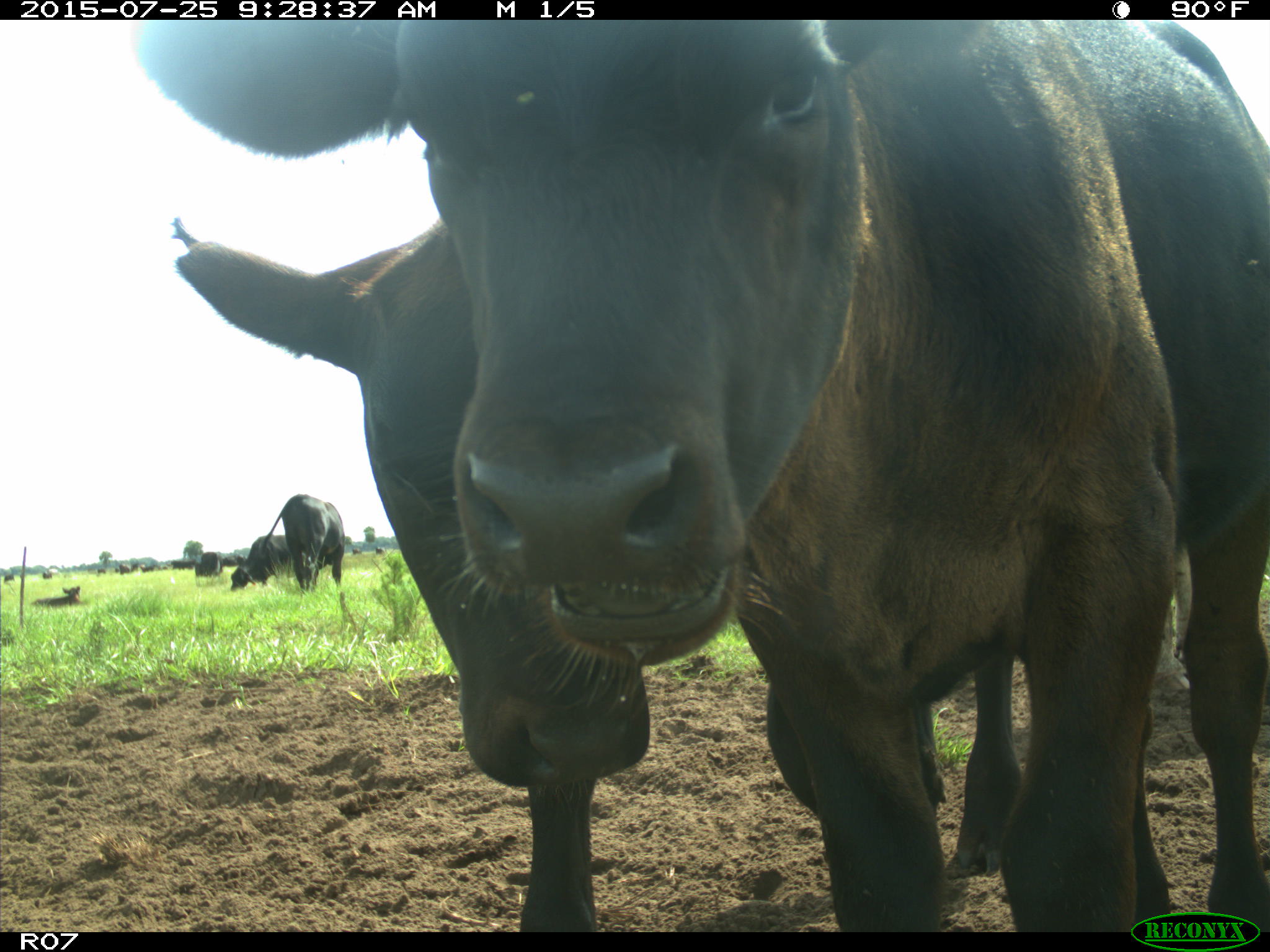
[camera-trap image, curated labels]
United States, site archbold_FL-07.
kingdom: Animalia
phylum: Chordata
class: Mammalia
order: Artiodactyla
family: Bovidae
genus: Bos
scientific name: Bos taurus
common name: domestic cow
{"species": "Bos taurus (domestic cow)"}